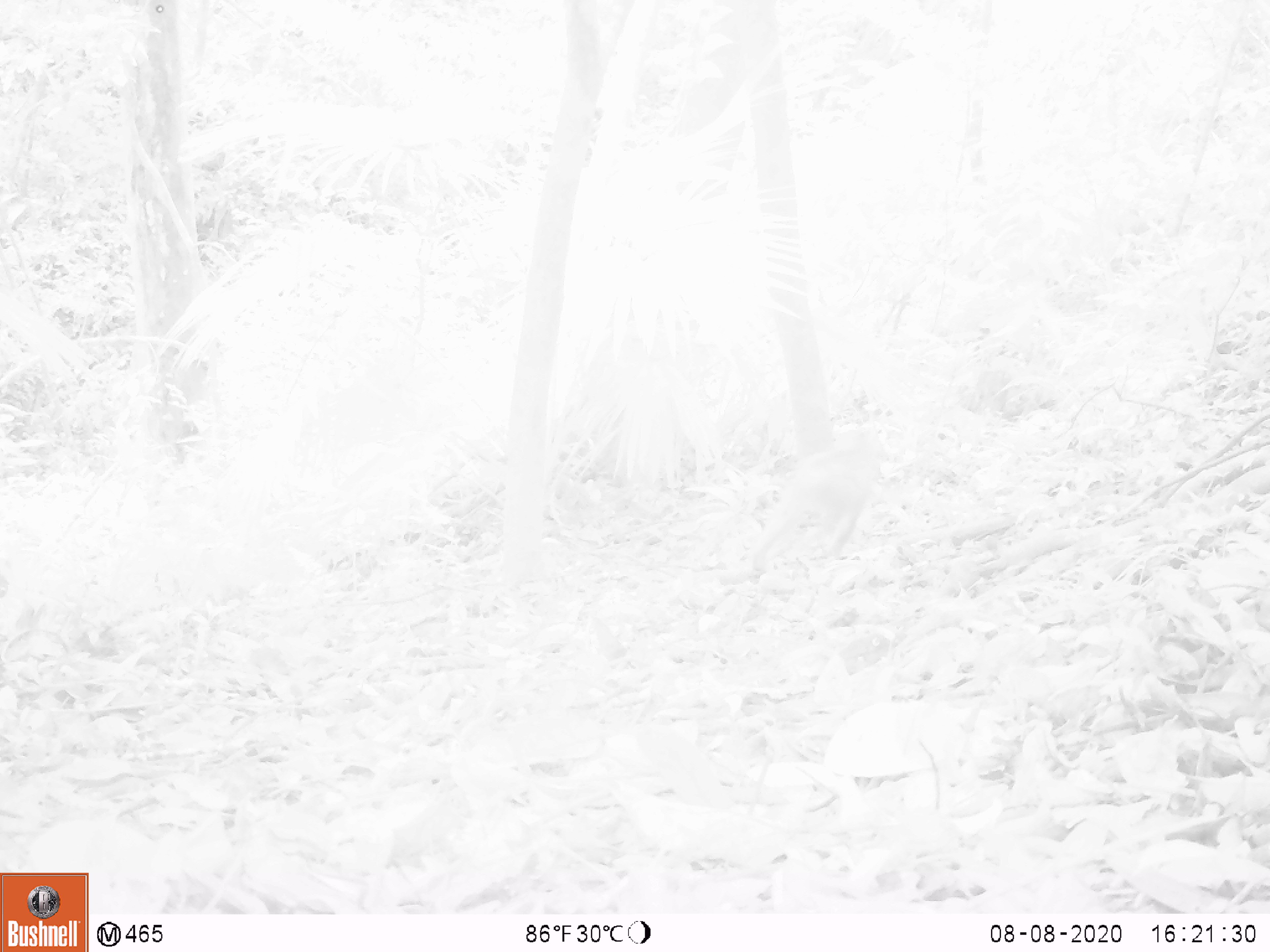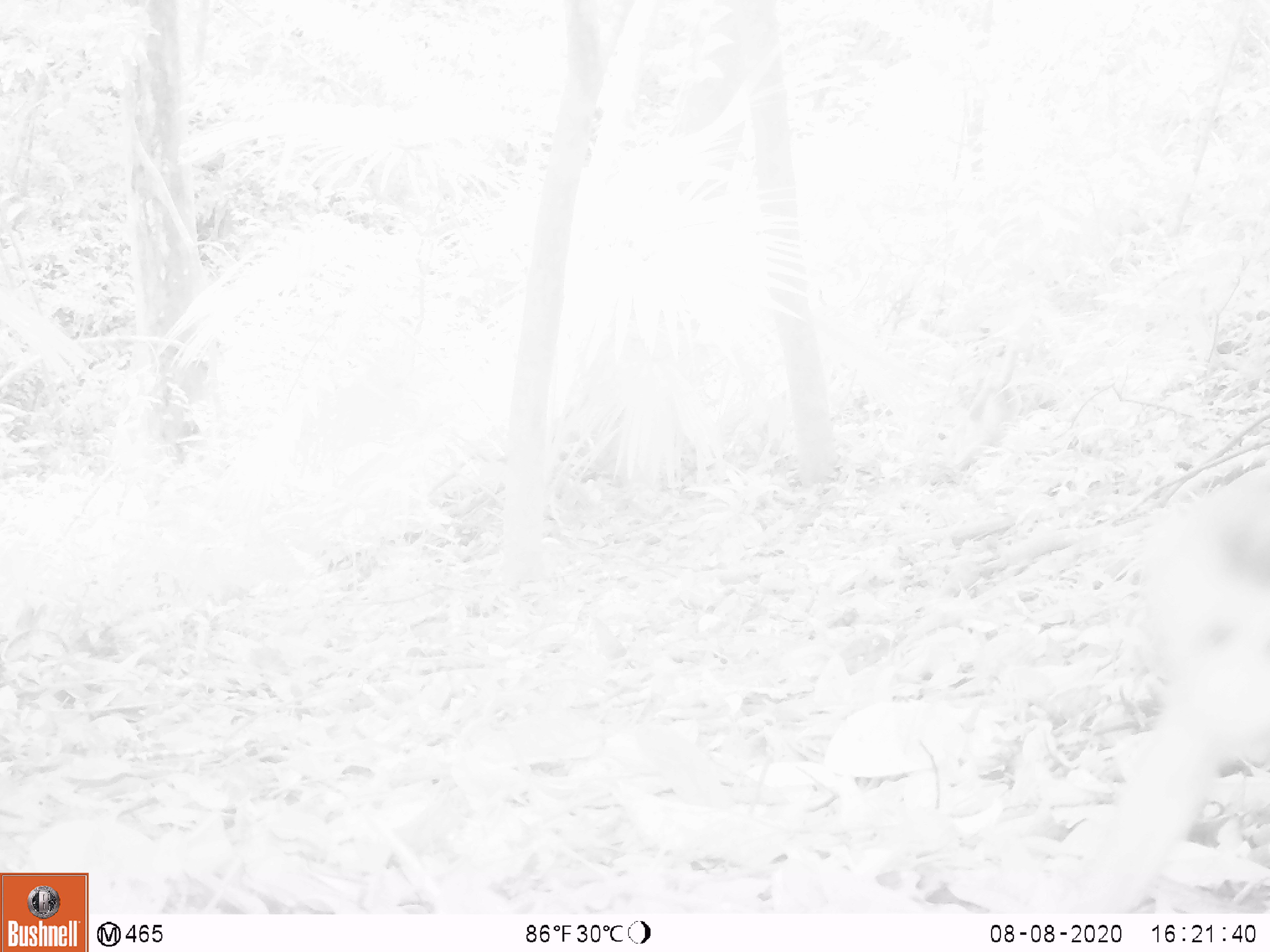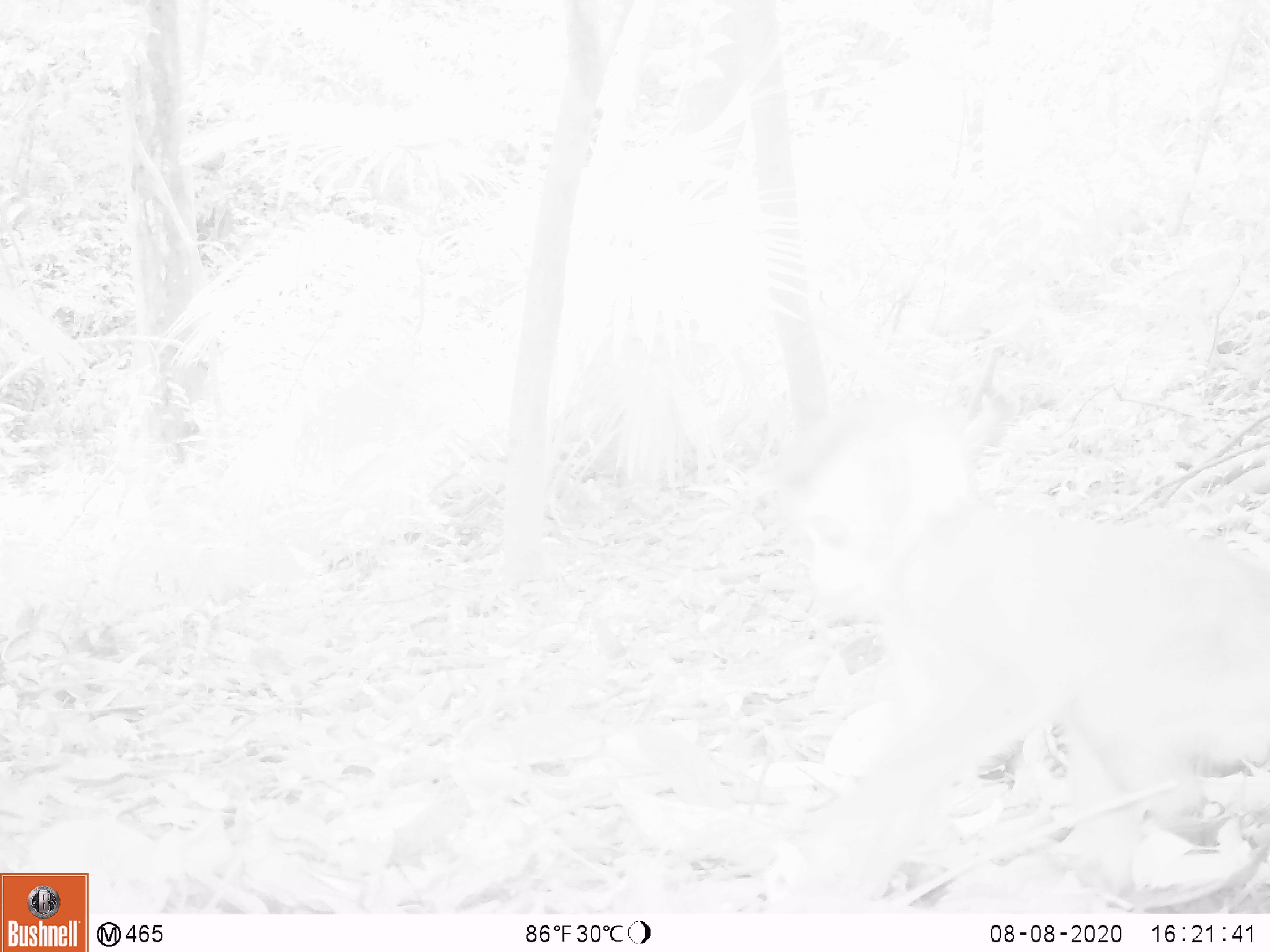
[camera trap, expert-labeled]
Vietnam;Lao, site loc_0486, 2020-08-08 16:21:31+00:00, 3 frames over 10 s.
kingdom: Animalia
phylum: Chordata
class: Mammalia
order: Primates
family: Cercopithecidae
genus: Macaca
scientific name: Macaca nemestrina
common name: pig-tailed macaque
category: pig tailed macaque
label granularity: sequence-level